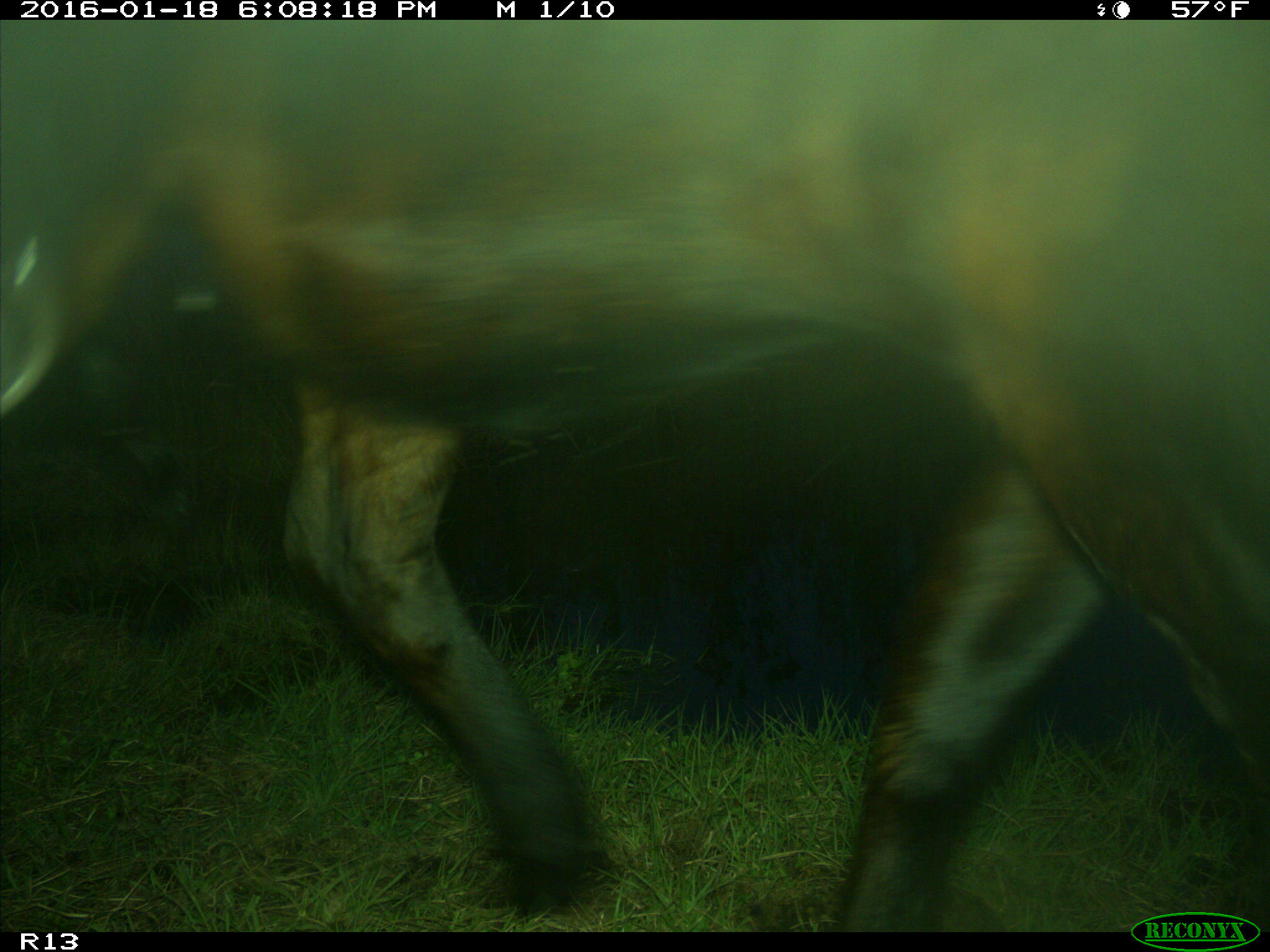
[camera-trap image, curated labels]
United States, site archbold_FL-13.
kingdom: Animalia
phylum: Chordata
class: Mammalia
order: Artiodactyla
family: Bovidae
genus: Bos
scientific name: Bos taurus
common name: domestic cow